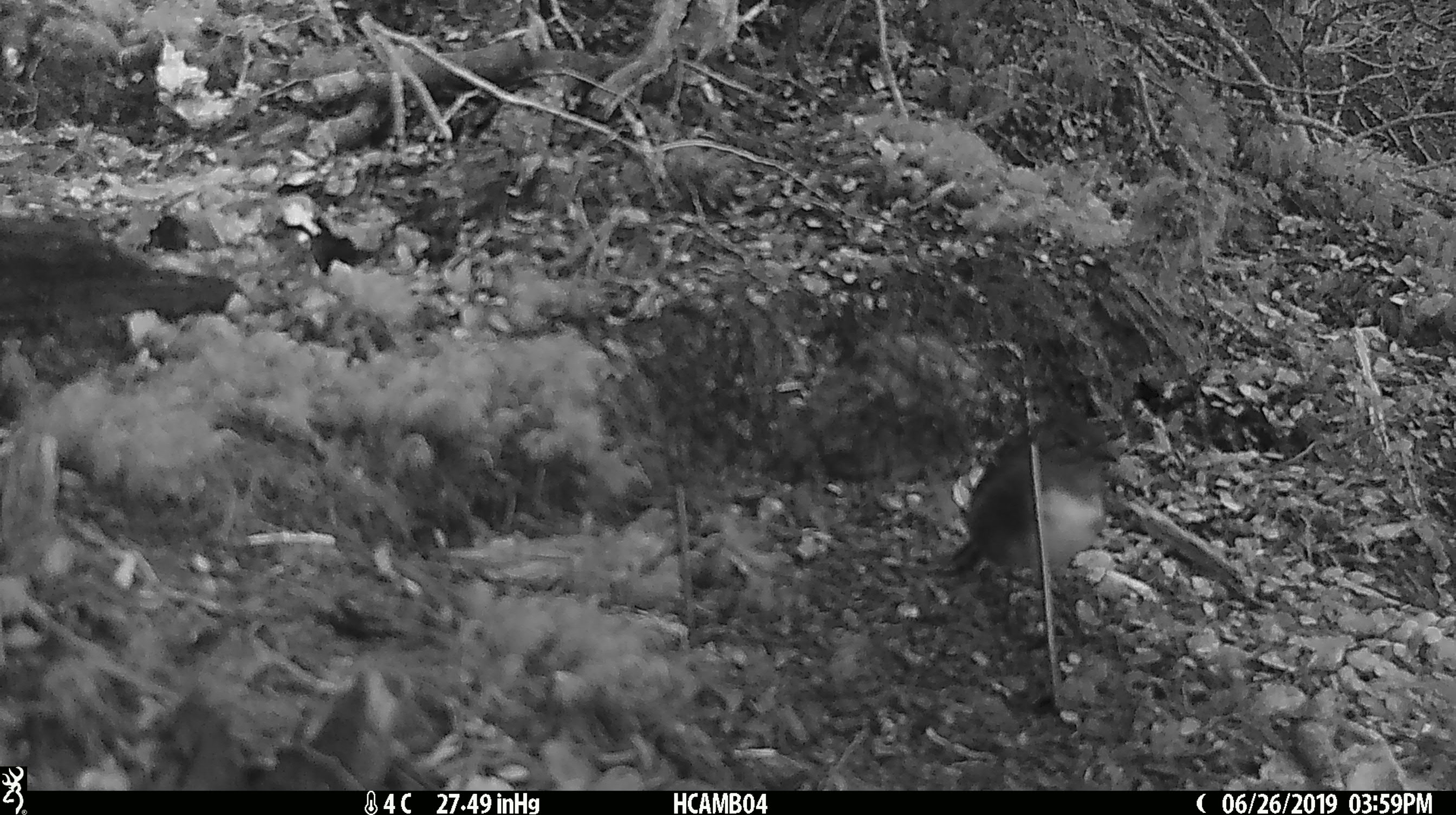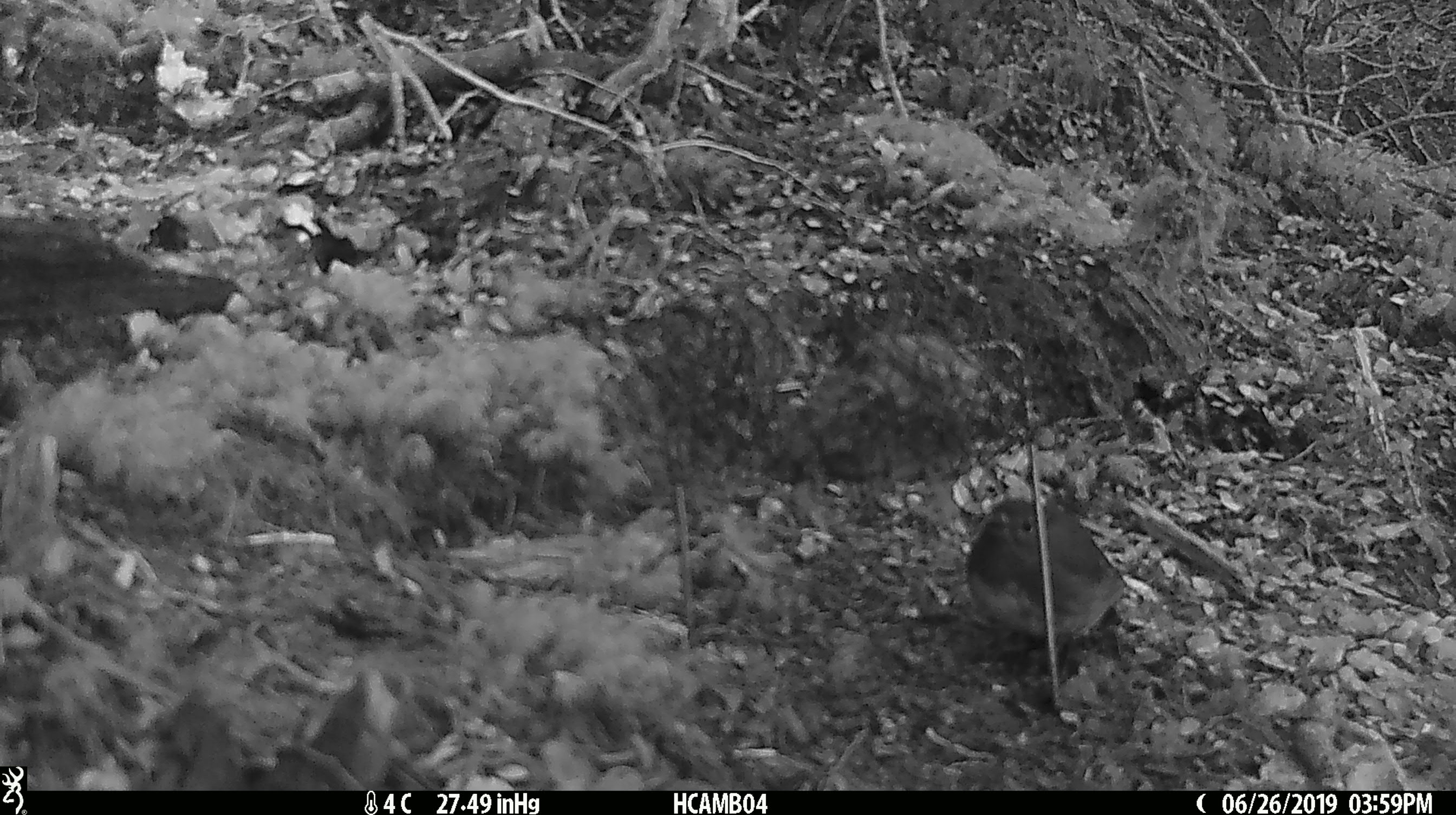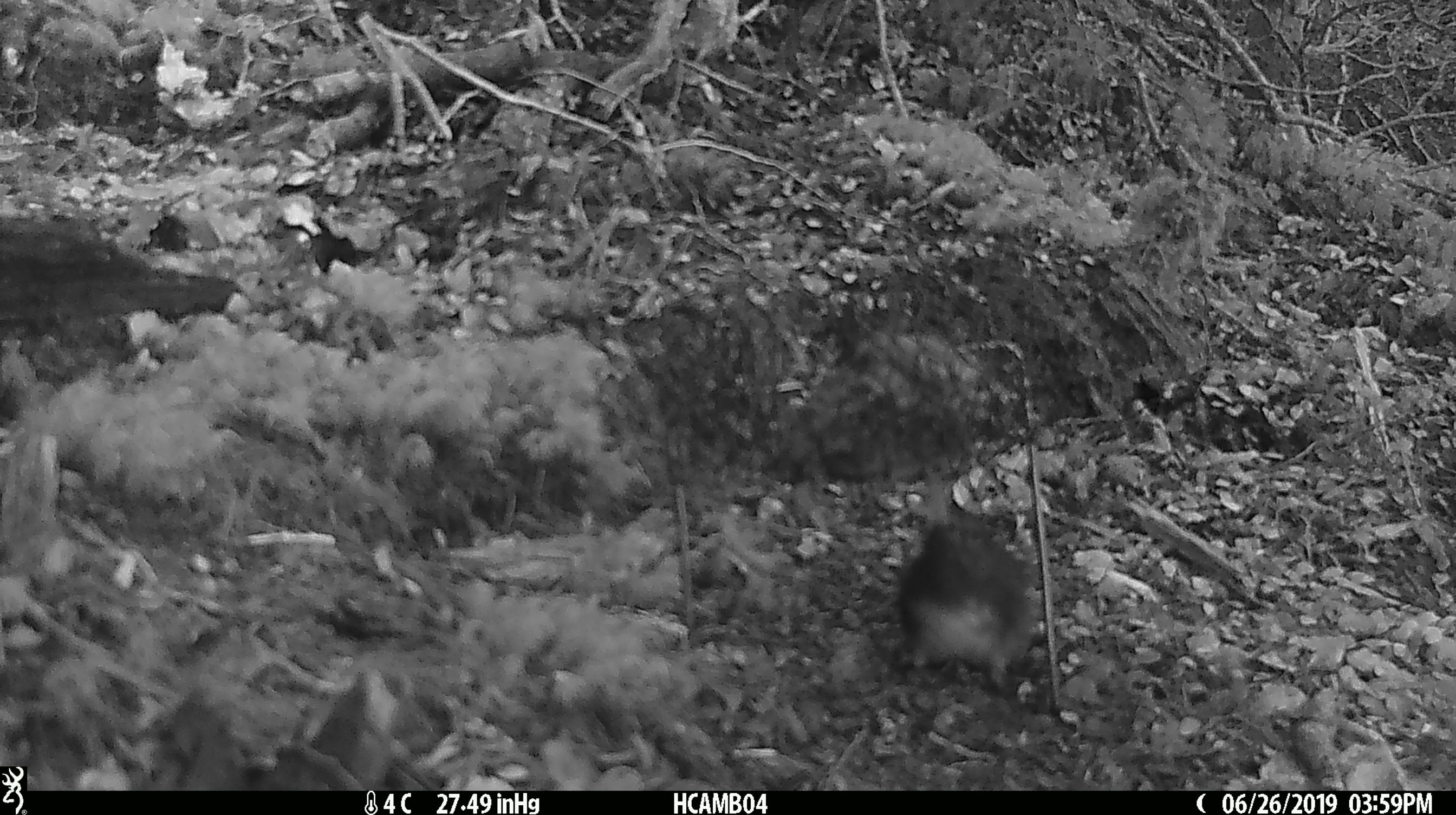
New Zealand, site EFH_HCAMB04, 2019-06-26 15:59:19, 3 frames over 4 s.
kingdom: Animalia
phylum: Chordata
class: Aves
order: Passeriformes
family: Petroicidae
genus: Petroica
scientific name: Petroica australis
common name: new zealand robin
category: robin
Robin (new zealand robin) (Petroica australis).